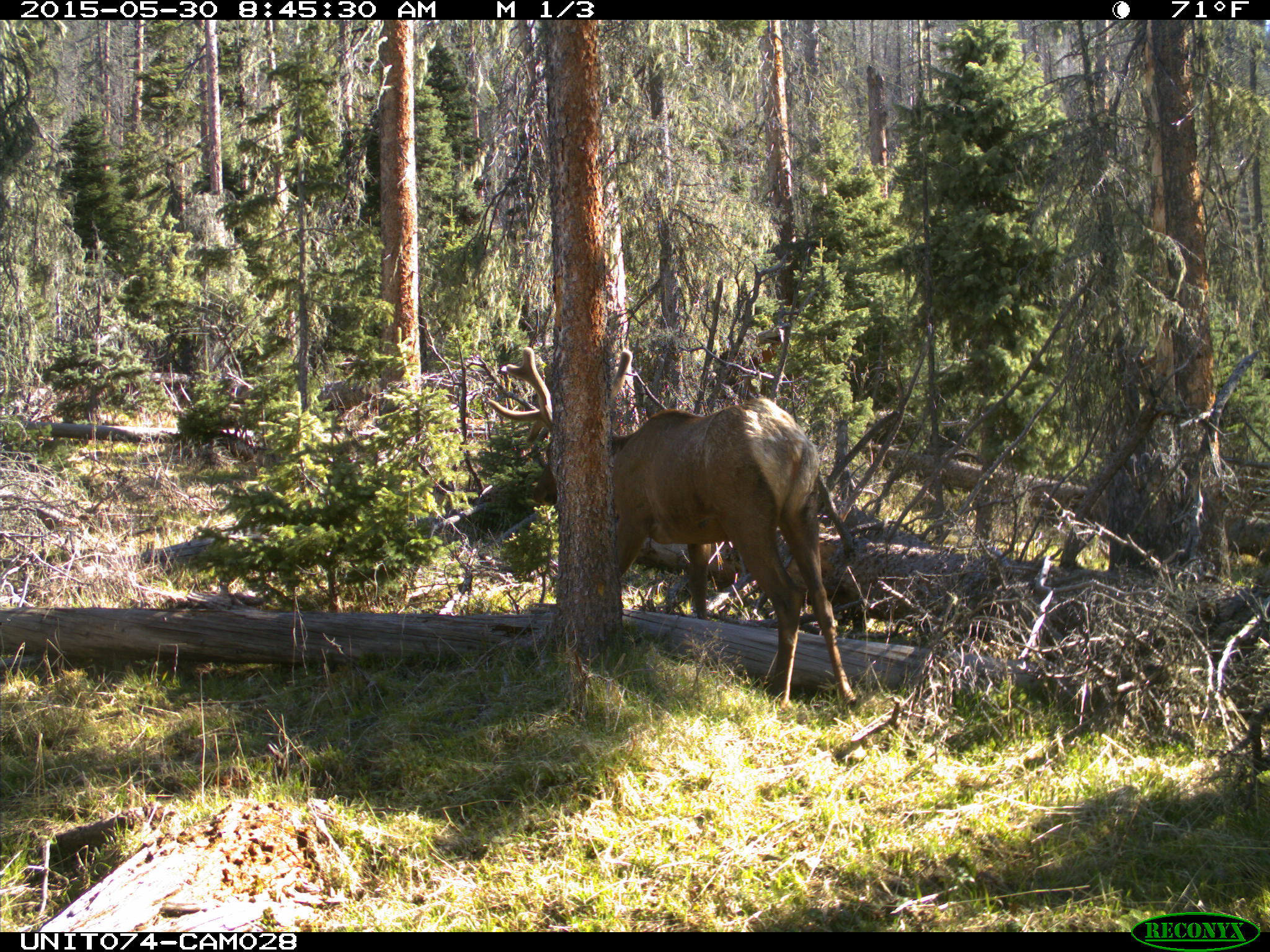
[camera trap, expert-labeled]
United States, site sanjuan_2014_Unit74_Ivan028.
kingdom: Animalia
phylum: Chordata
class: Mammalia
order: Artiodactyla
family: Cervidae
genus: Cervus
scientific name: Cervus elaphus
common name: red deer